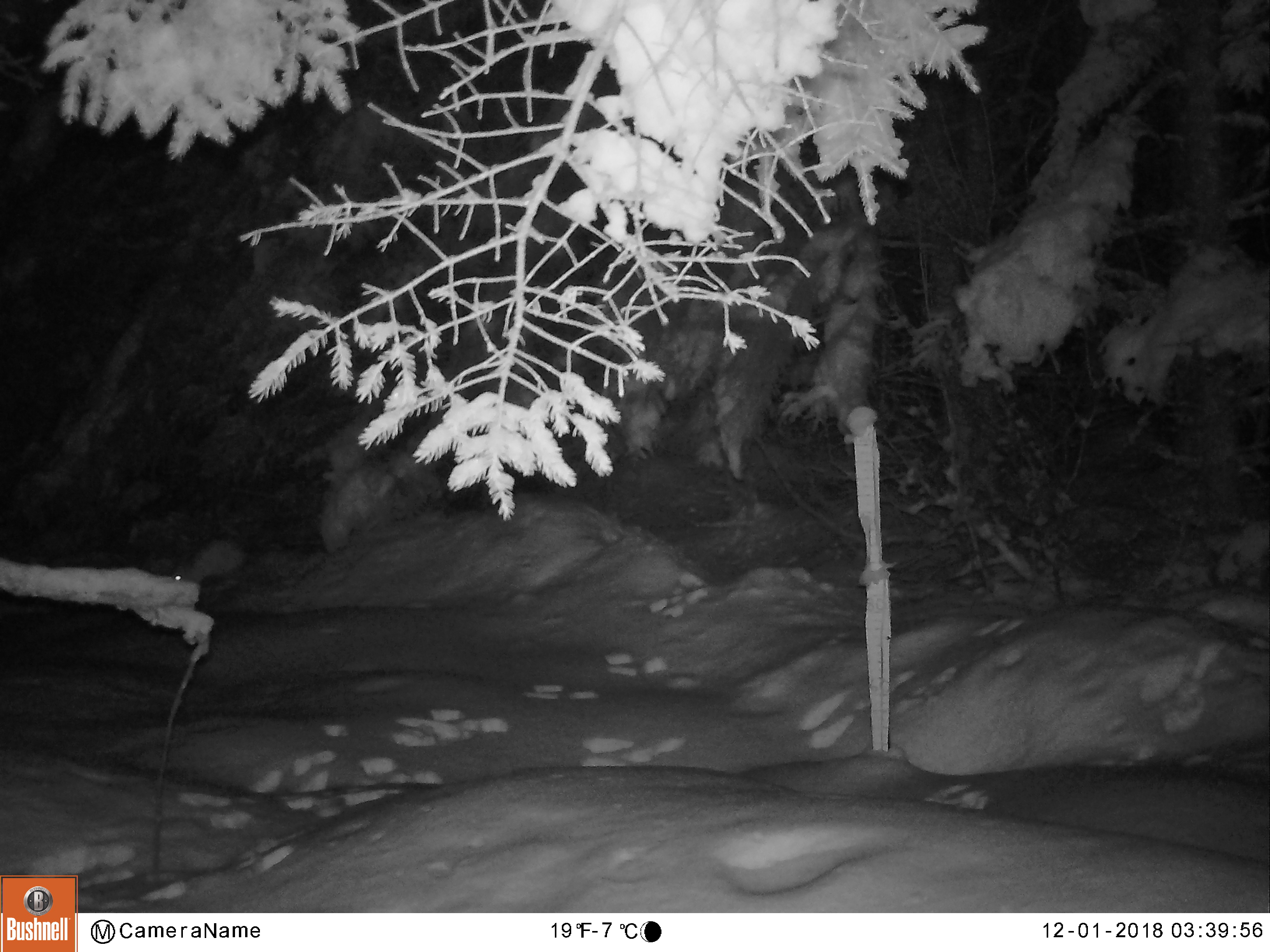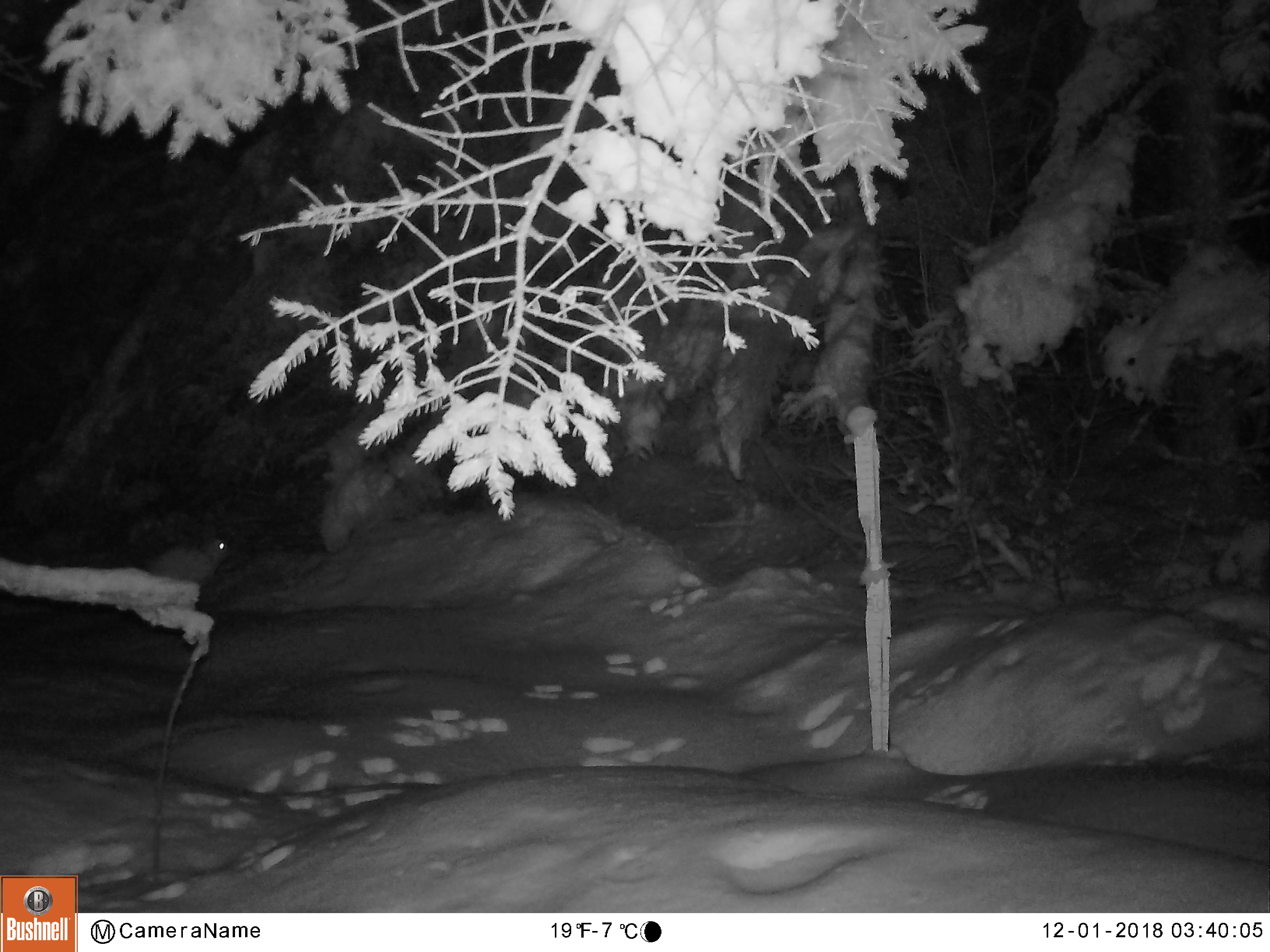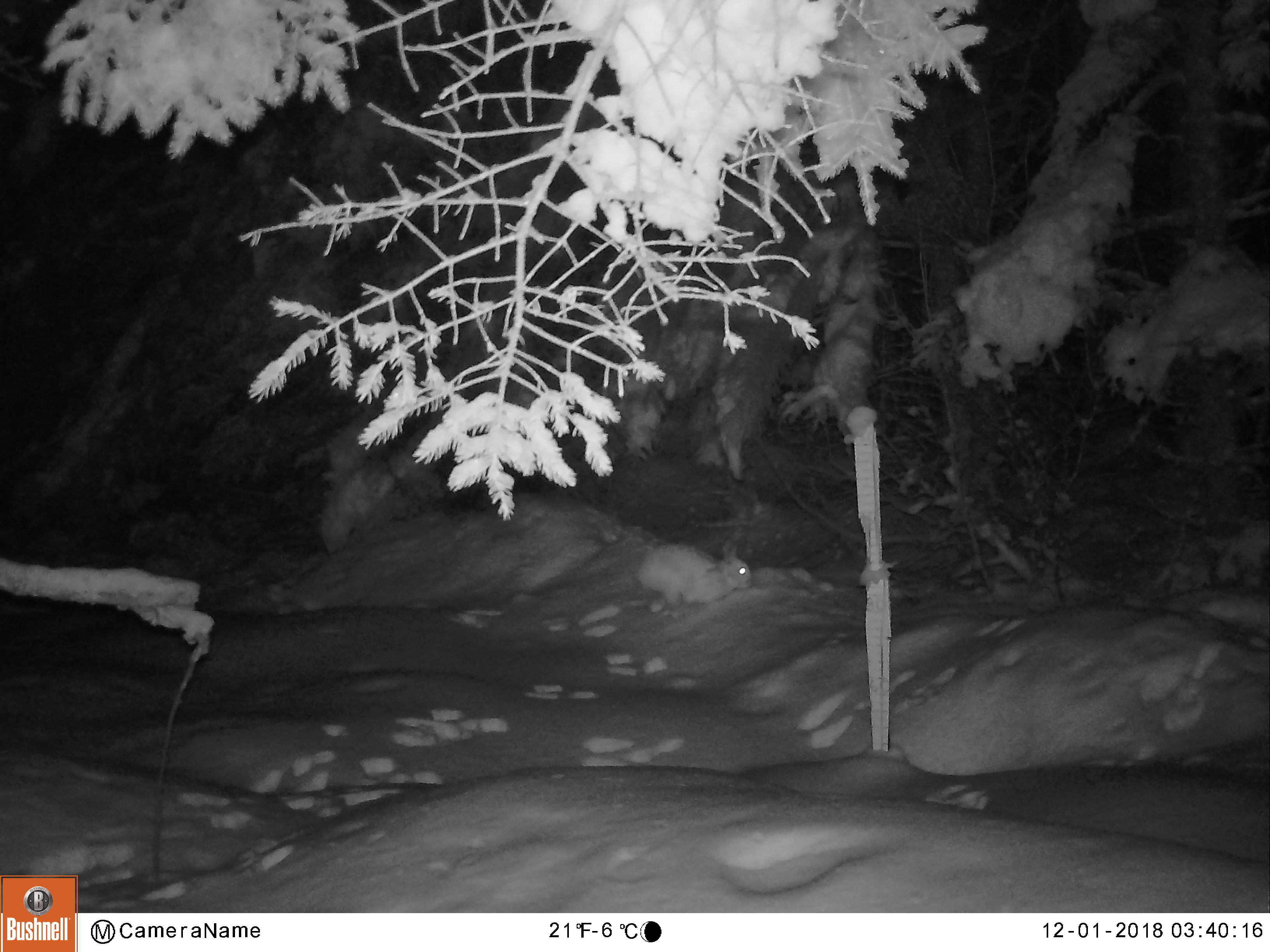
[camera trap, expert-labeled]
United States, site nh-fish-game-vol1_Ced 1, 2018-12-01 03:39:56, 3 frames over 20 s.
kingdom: Animalia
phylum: Chordata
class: Mammalia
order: Lagomorpha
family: Leporidae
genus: Lepus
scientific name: Lepus americanus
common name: snowshoe hare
Snowshoe hare (Lepus americanus).